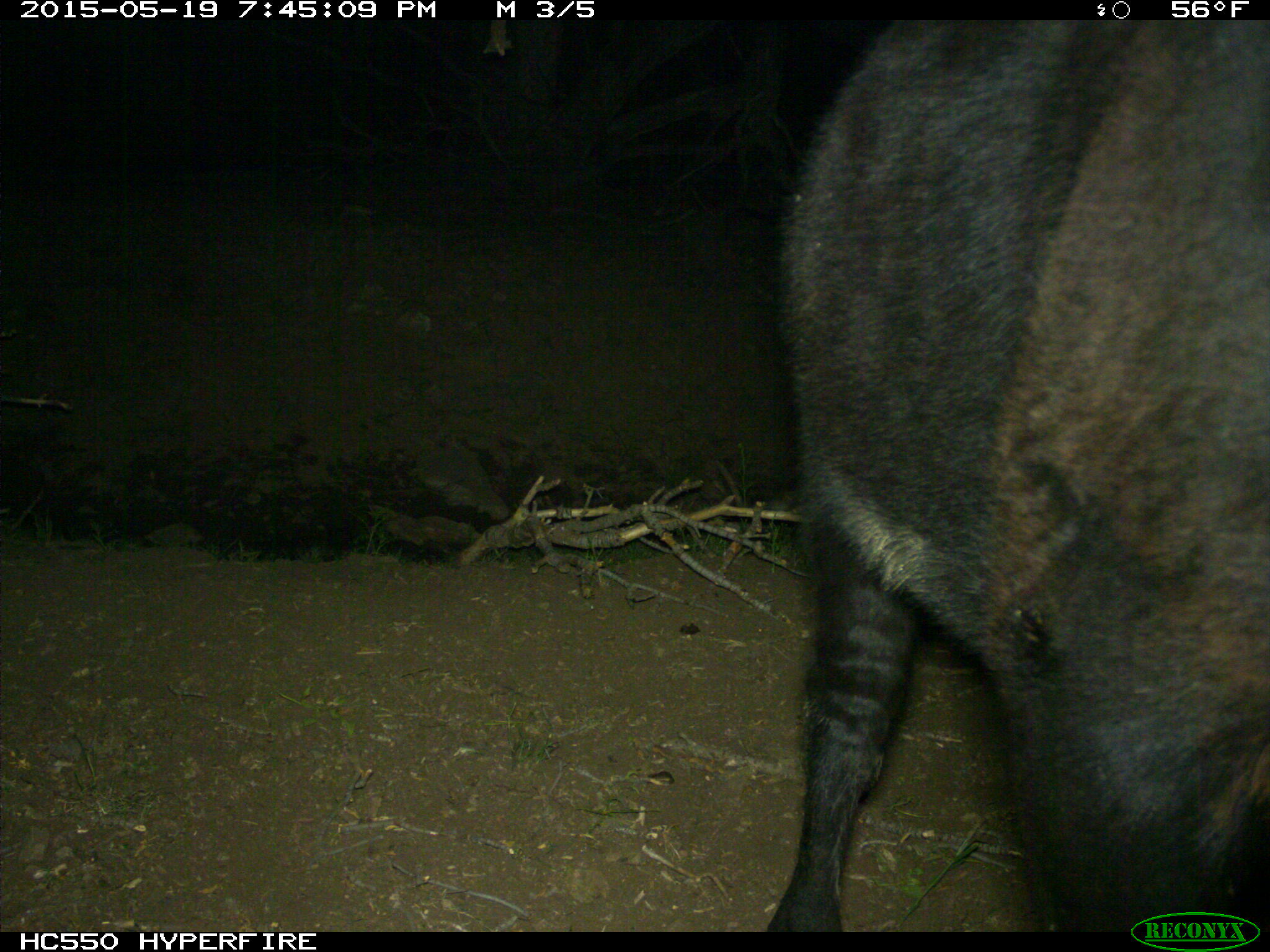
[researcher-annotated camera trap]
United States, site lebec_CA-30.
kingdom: Animalia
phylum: Chordata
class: Mammalia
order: Artiodactyla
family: Bovidae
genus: Bos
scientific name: Bos taurus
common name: domestic cow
Bos taurus (domestic cow).